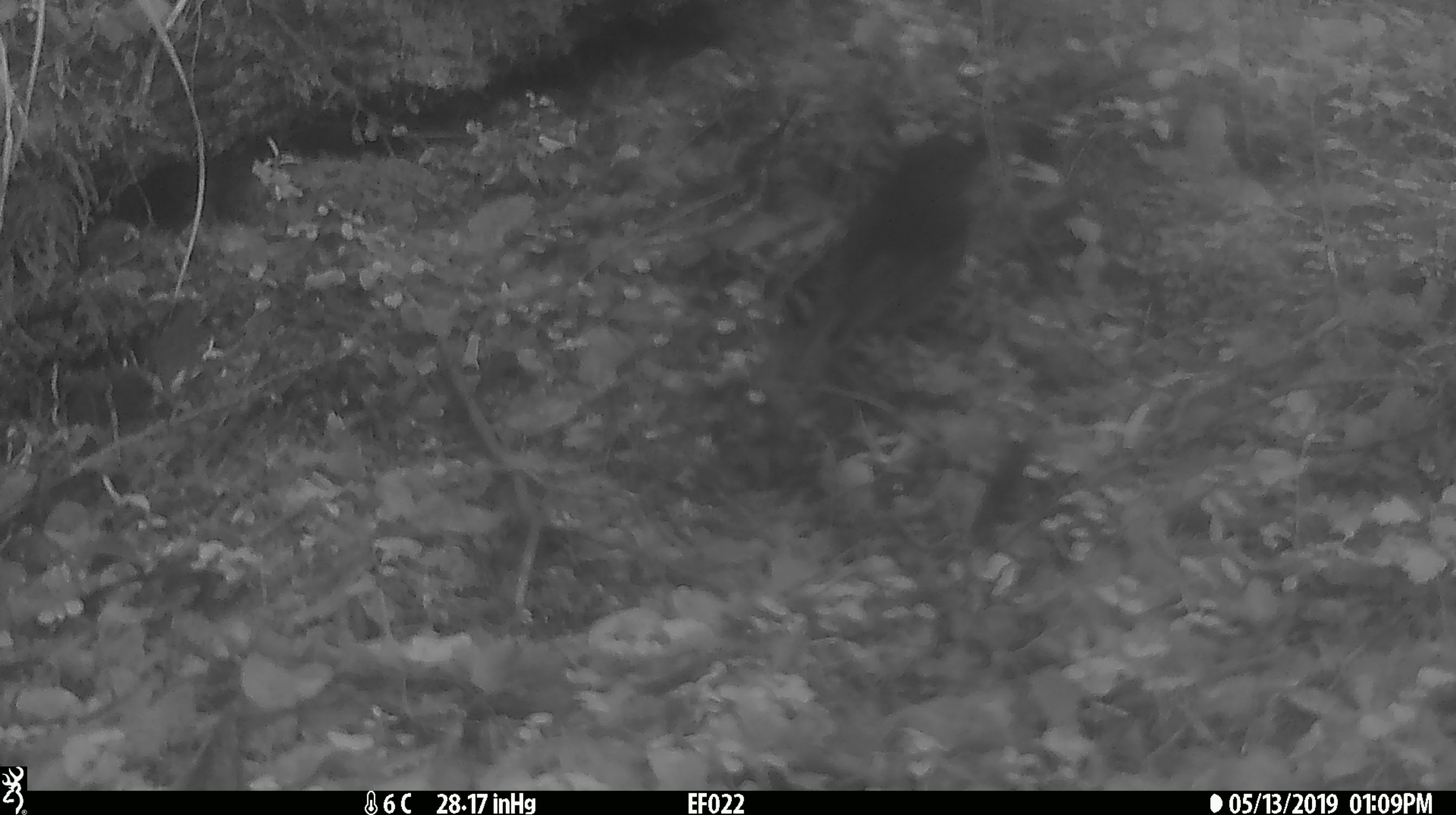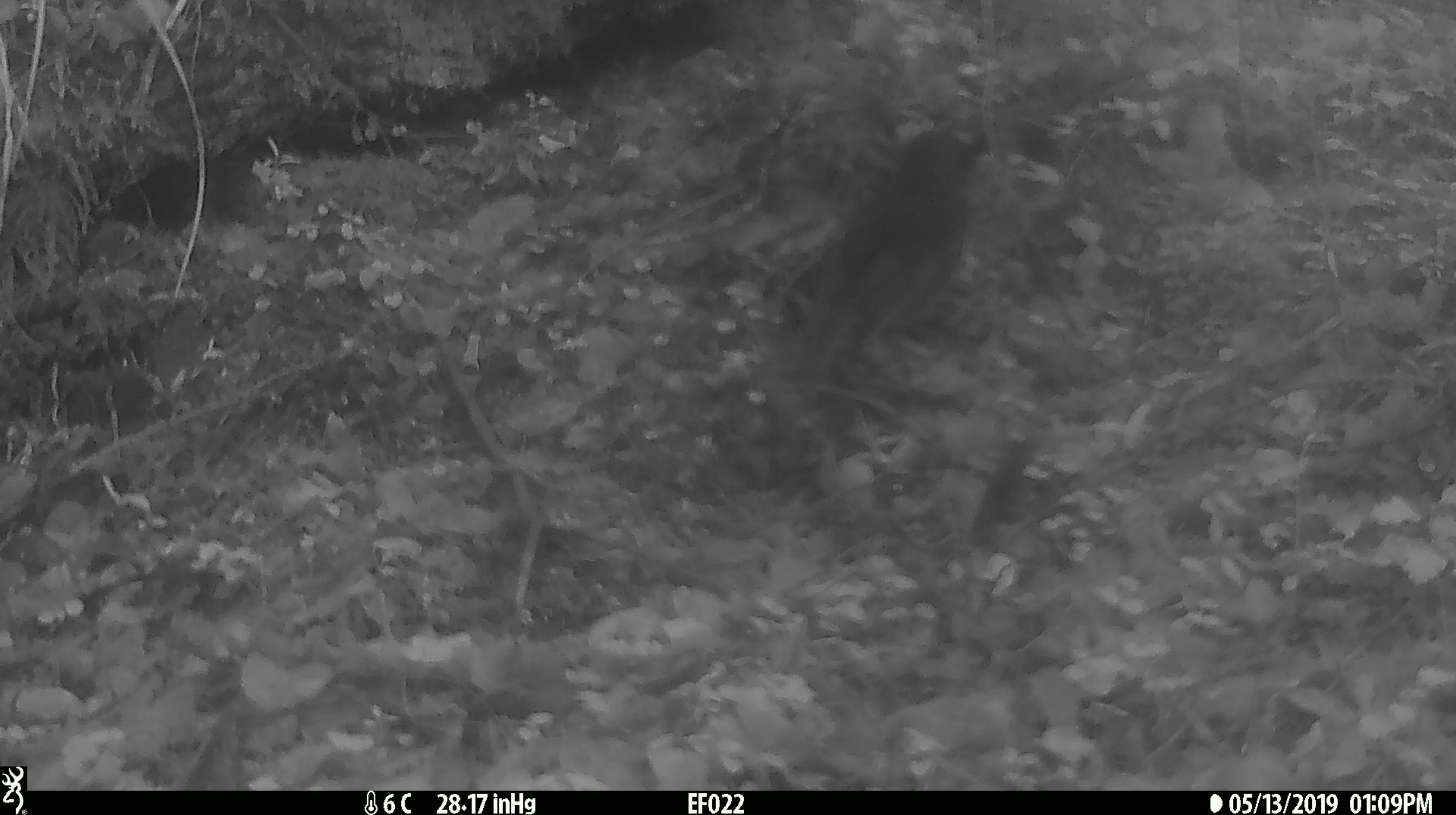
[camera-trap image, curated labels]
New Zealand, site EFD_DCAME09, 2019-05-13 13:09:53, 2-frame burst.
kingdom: Animalia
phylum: Chordata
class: Aves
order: Passeriformes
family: Turdidae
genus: Turdus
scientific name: Turdus merula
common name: eurasian blackbird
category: blackbird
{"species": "blackbird (eurasian blackbird) (Turdus merula)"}